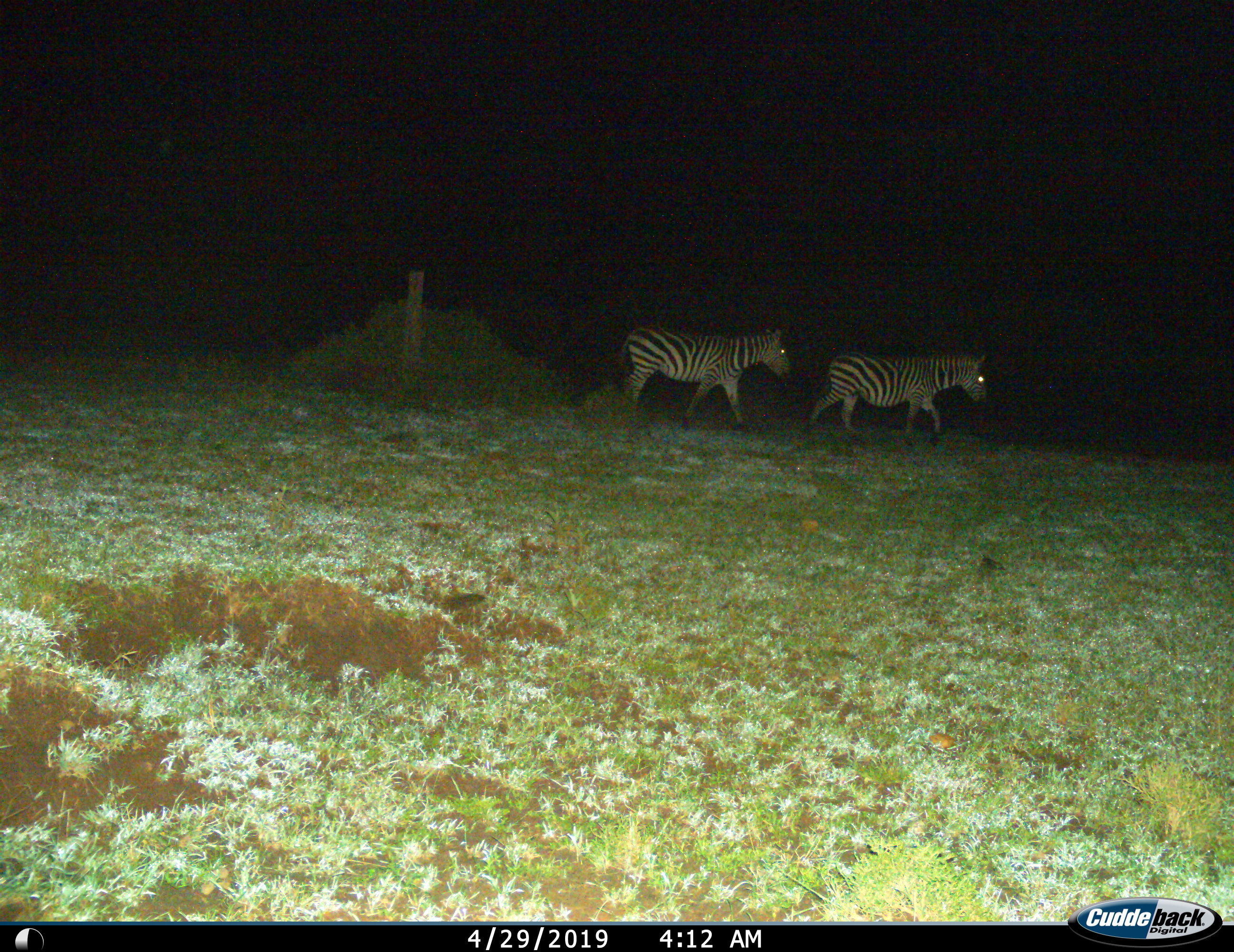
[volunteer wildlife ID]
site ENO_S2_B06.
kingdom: Animalia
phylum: Chordata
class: Mammalia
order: Perissodactyla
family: Equidae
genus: Equus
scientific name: Equus quagga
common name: plains zebra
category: zebraplains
Zebraplains (plains zebra) (Equus quagga), count 2. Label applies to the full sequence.